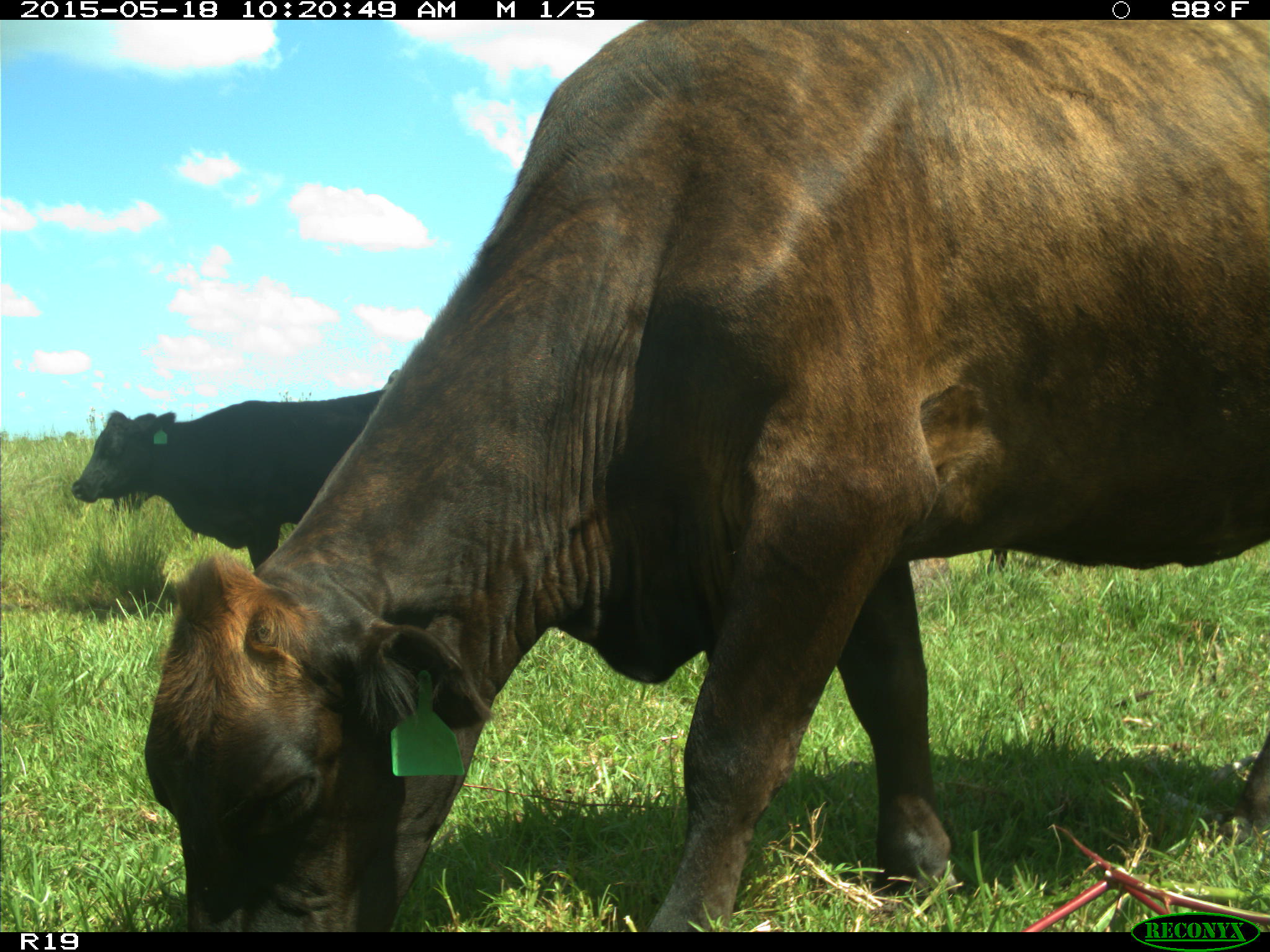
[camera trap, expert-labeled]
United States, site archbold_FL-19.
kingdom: Animalia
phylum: Chordata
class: Mammalia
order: Artiodactyla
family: Bovidae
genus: Bos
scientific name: Bos taurus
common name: domestic cow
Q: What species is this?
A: Bos taurus (domestic cow).